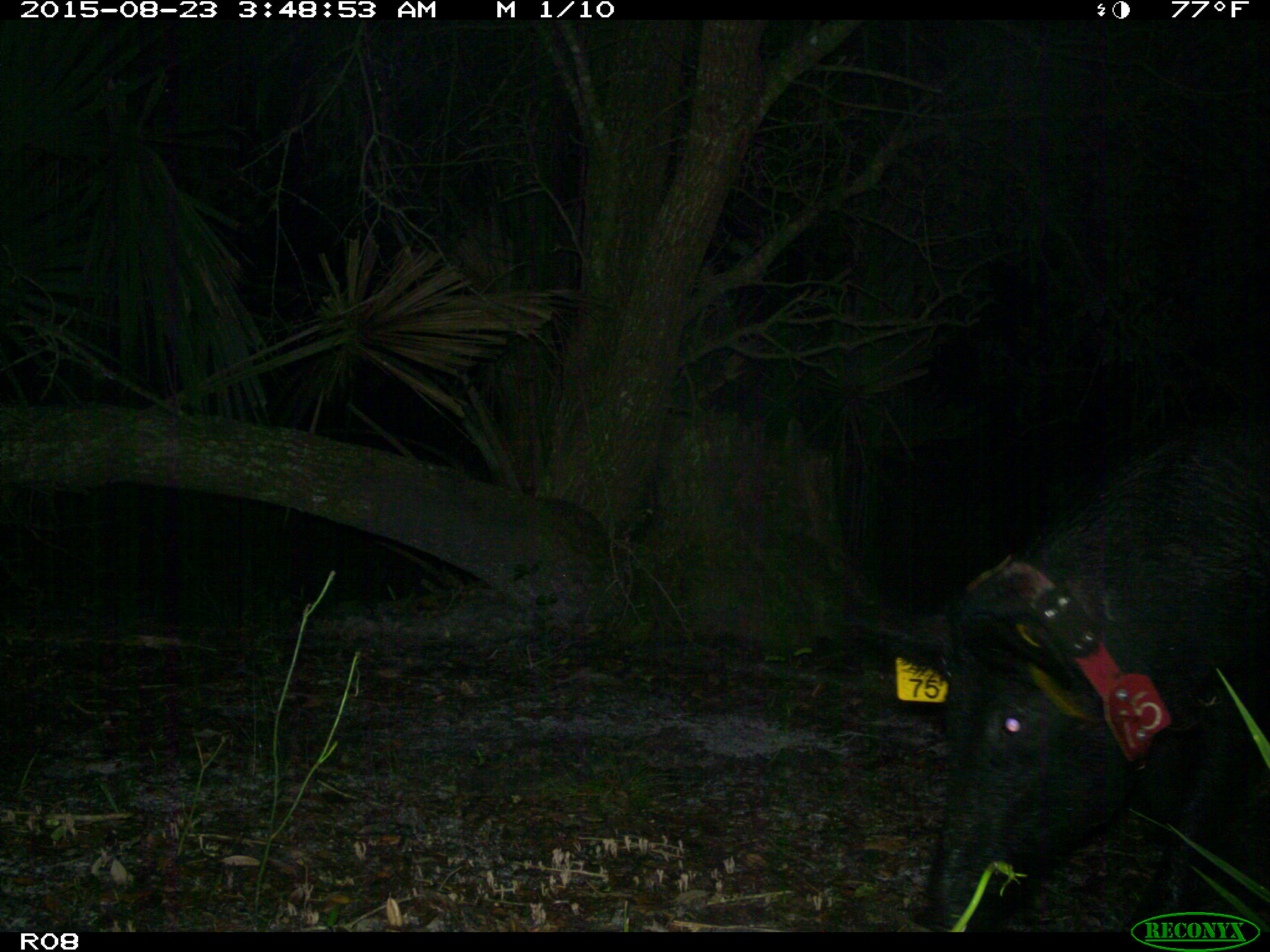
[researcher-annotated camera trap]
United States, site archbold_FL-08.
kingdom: Animalia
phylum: Chordata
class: Mammalia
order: Artiodactyla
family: Suidae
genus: Sus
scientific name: Sus scrofa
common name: wild boar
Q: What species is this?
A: Sus scrofa (wild boar).